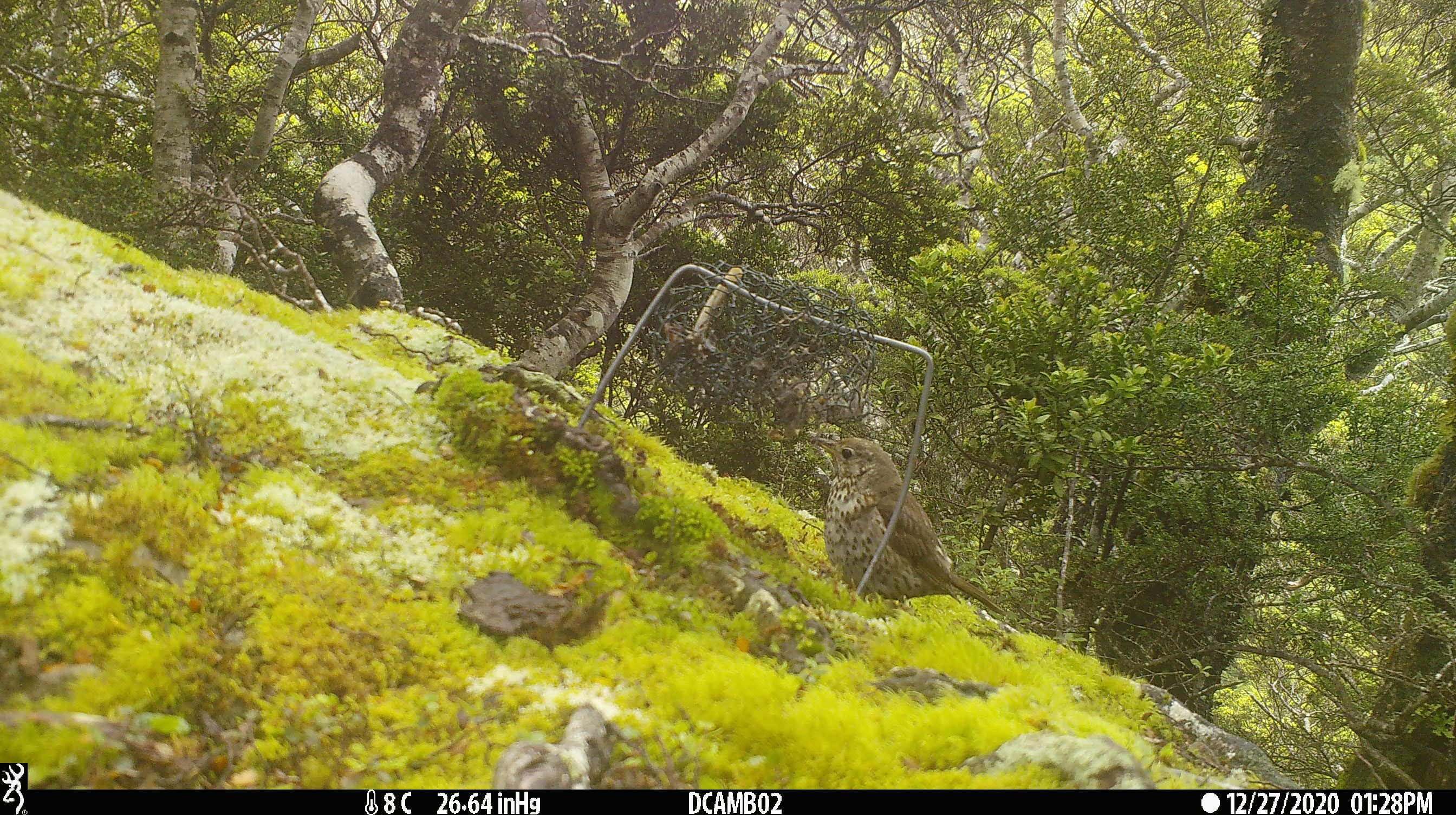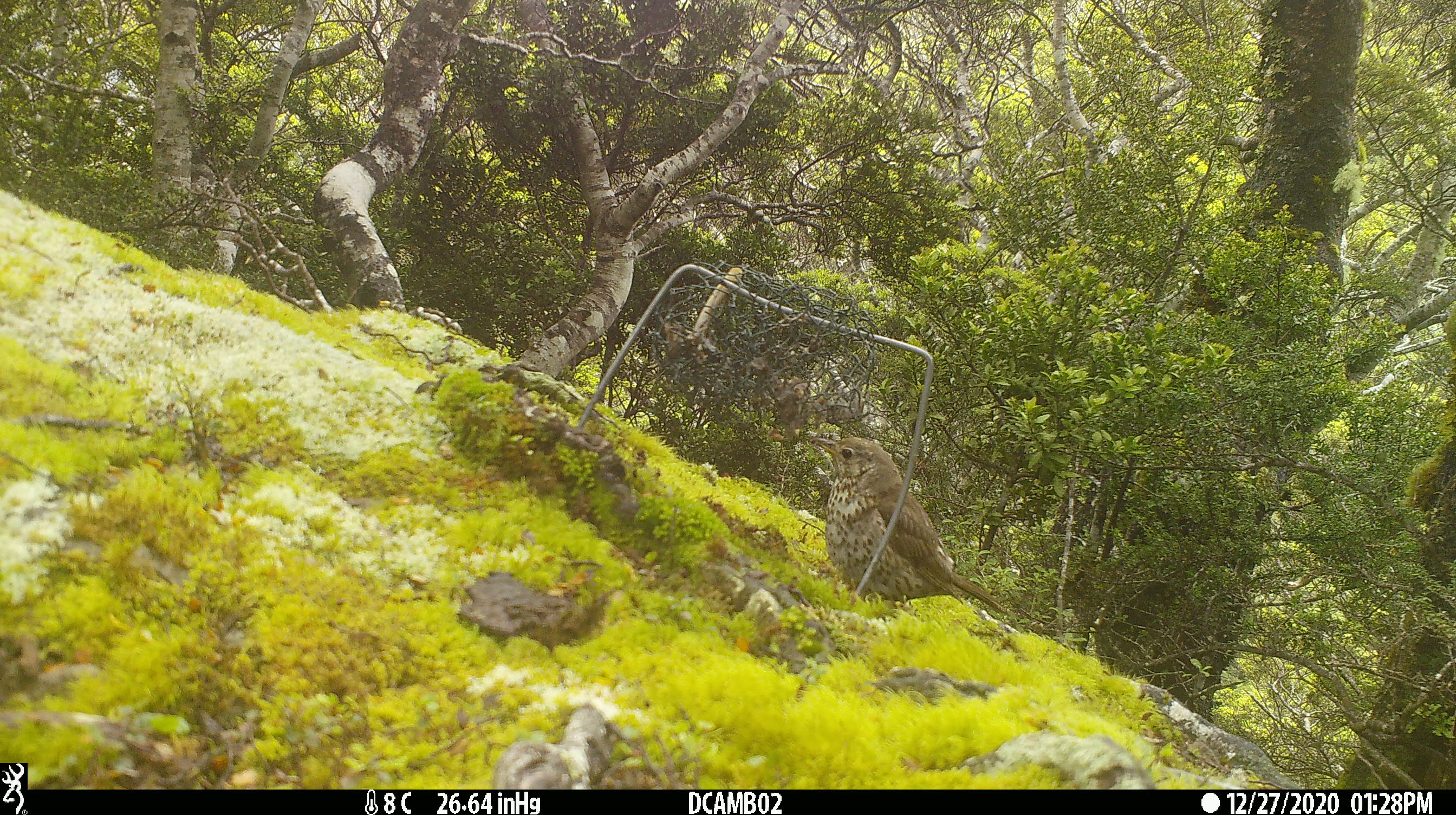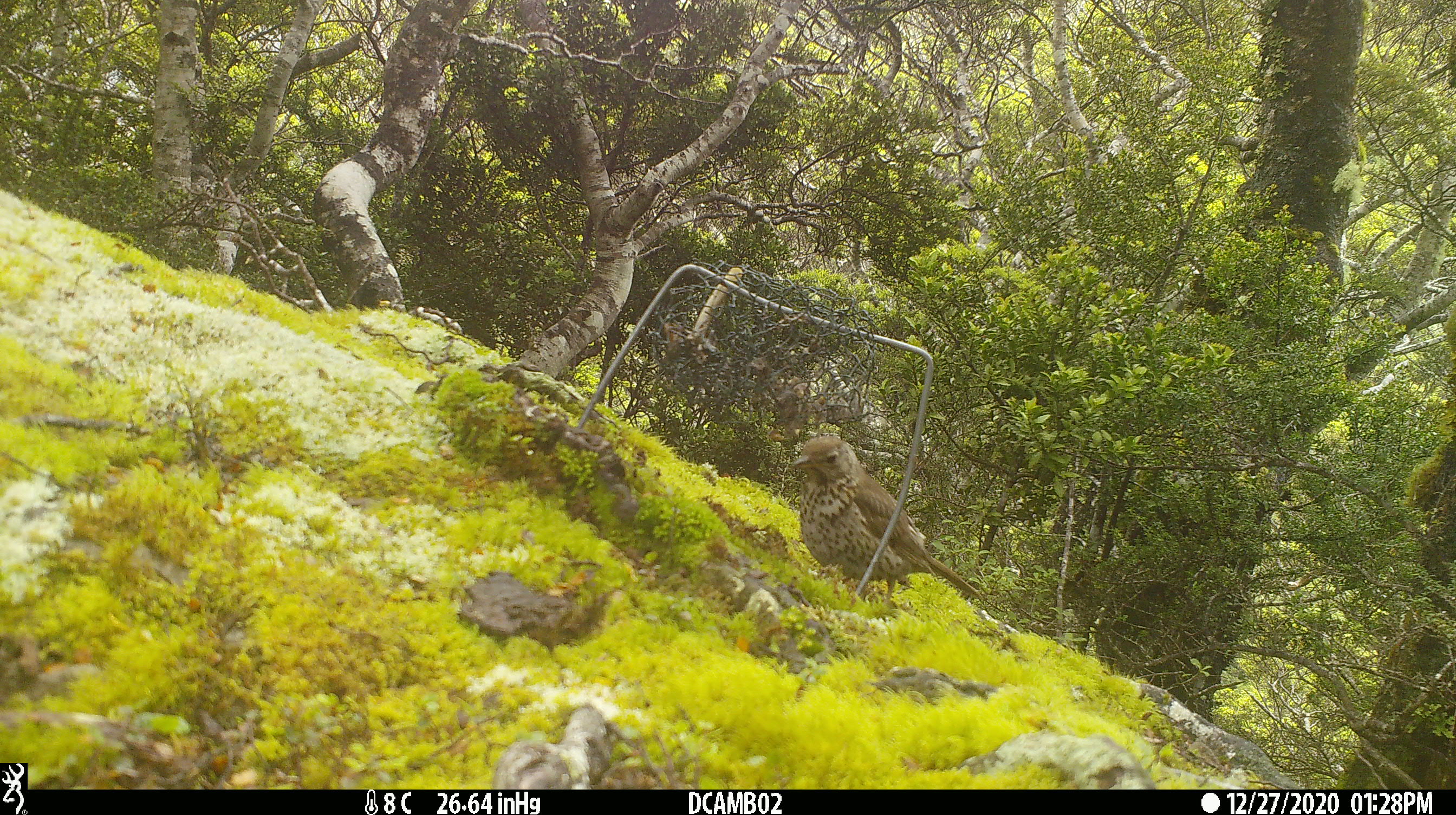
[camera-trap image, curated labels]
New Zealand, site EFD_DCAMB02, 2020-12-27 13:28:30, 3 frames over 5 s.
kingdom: Animalia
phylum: Chordata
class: Aves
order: Passeriformes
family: Turdidae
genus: Turdus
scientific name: Turdus philomelos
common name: song thrush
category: thrush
Thrush (song thrush) (Turdus philomelos).